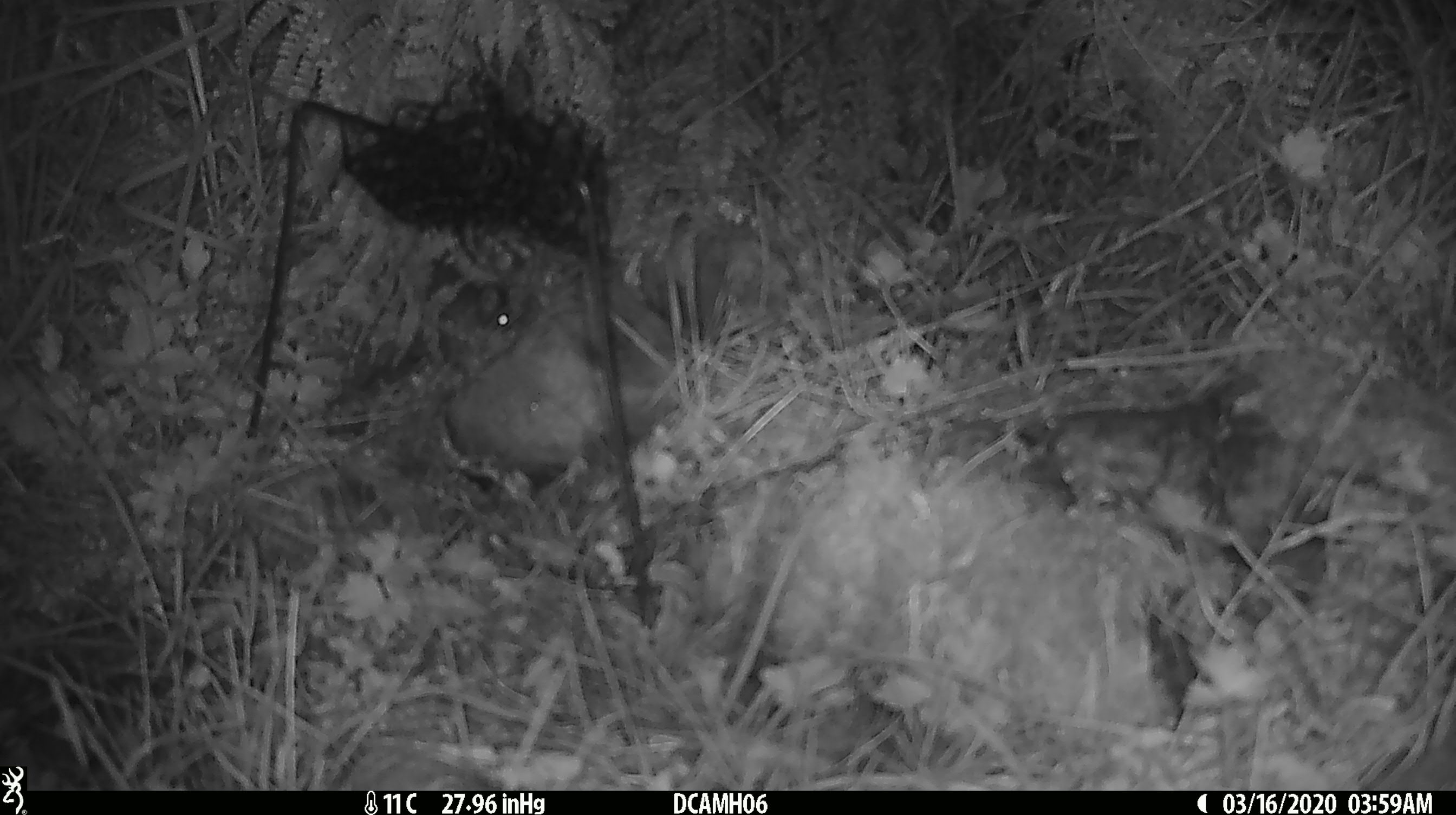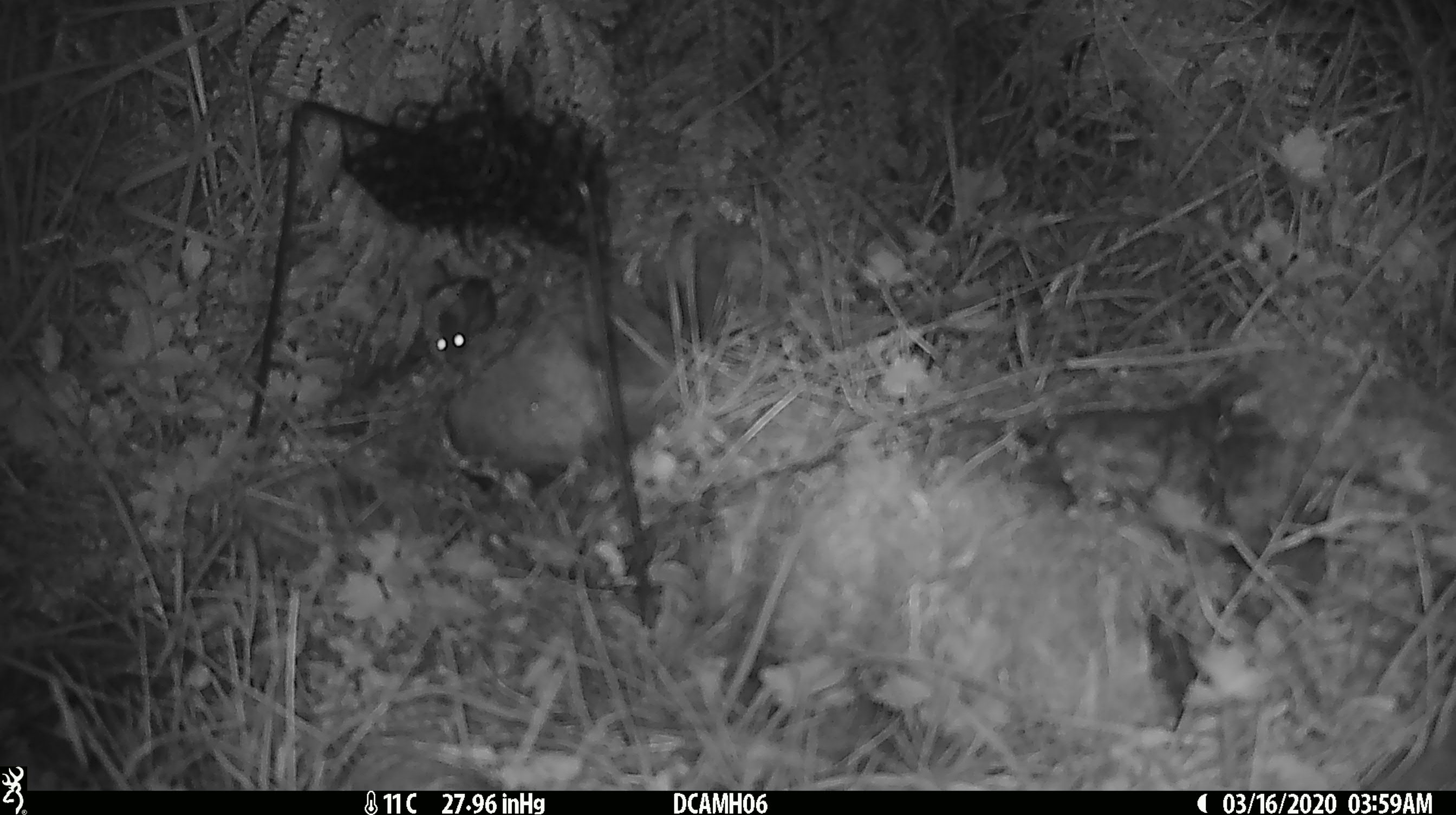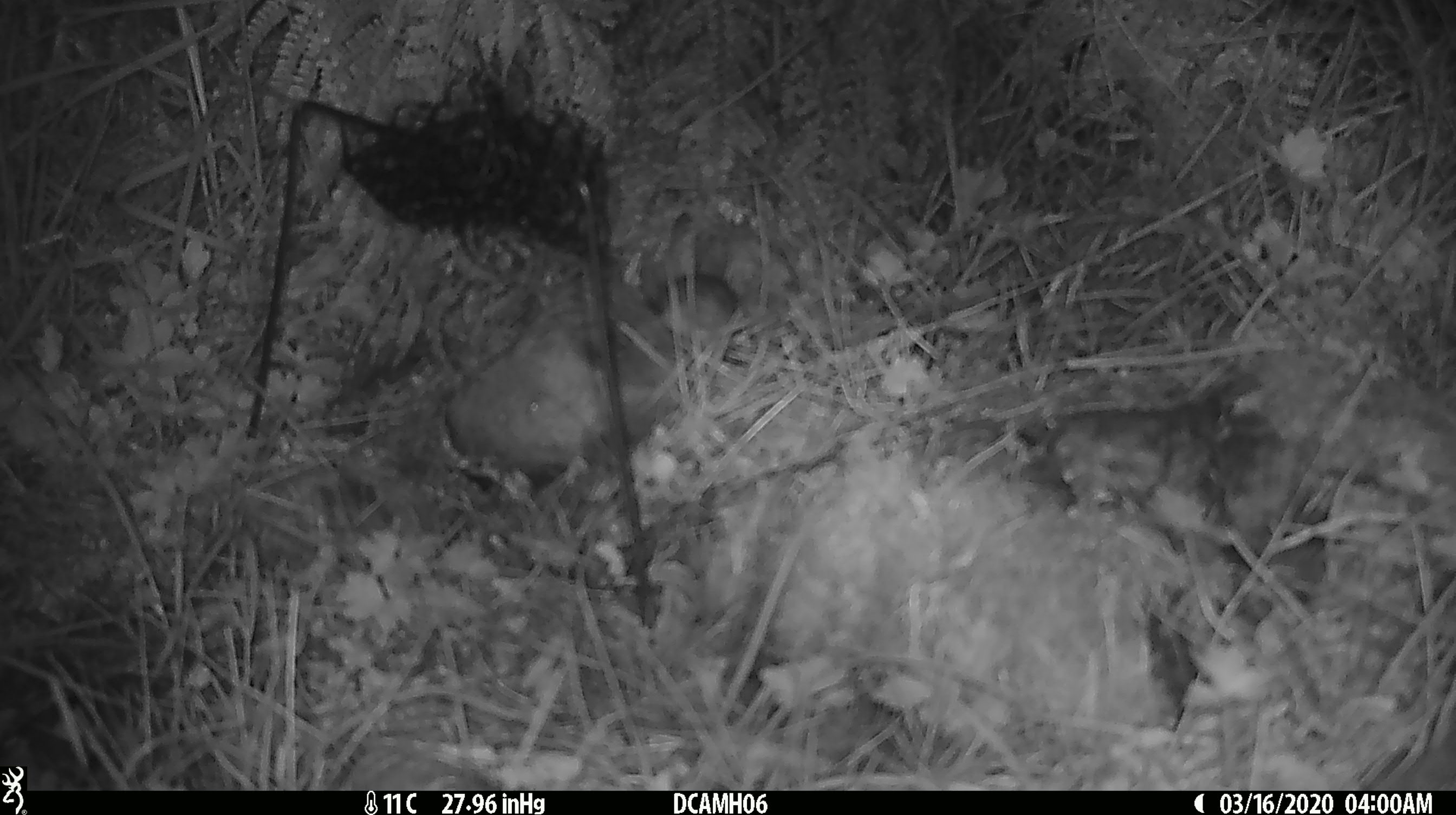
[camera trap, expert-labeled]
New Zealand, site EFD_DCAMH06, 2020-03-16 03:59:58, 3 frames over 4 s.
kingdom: Animalia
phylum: Chordata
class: Mammalia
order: Rodentia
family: Muridae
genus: Mus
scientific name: Mus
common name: mouse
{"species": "mouse (Mus)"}